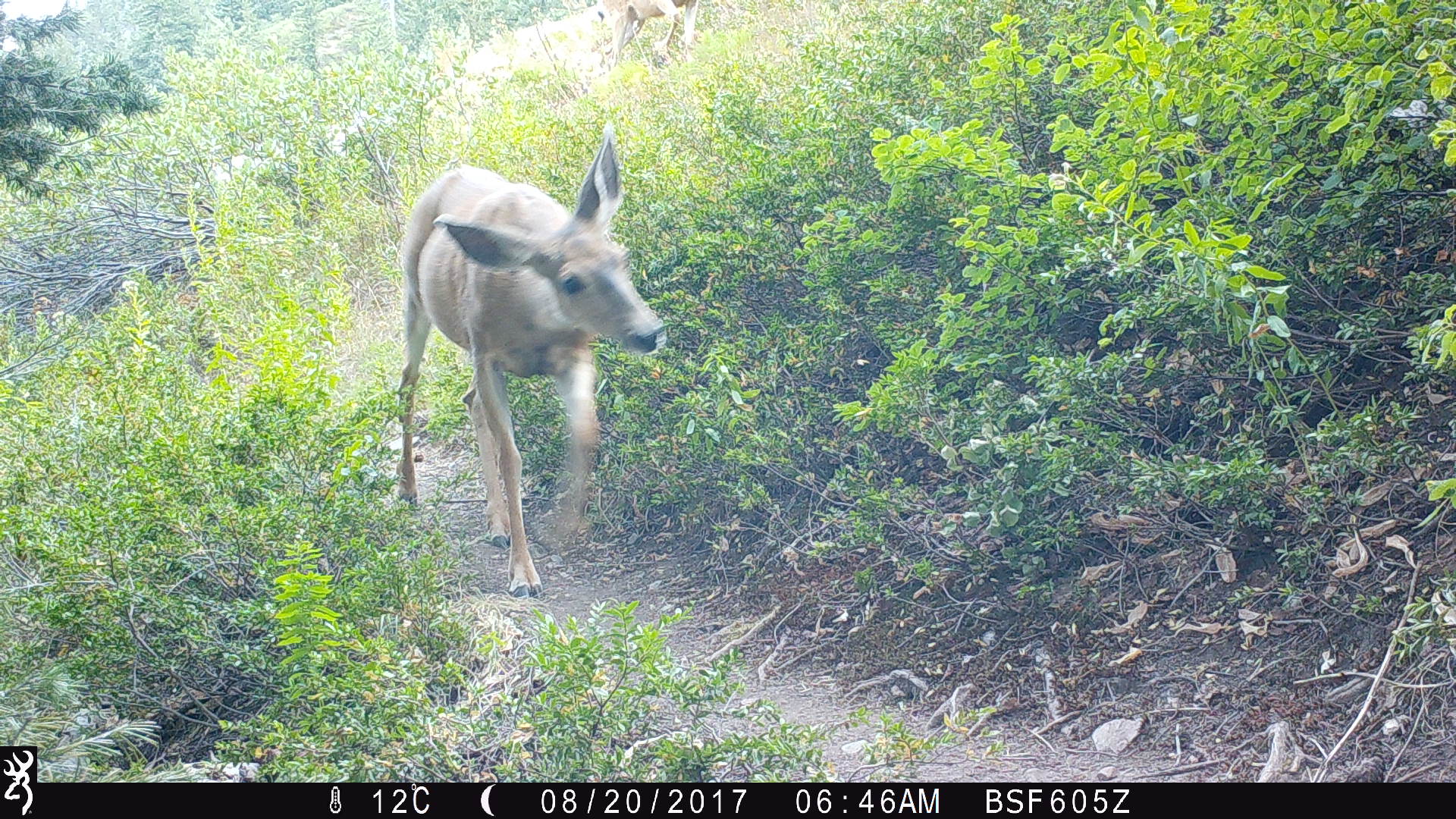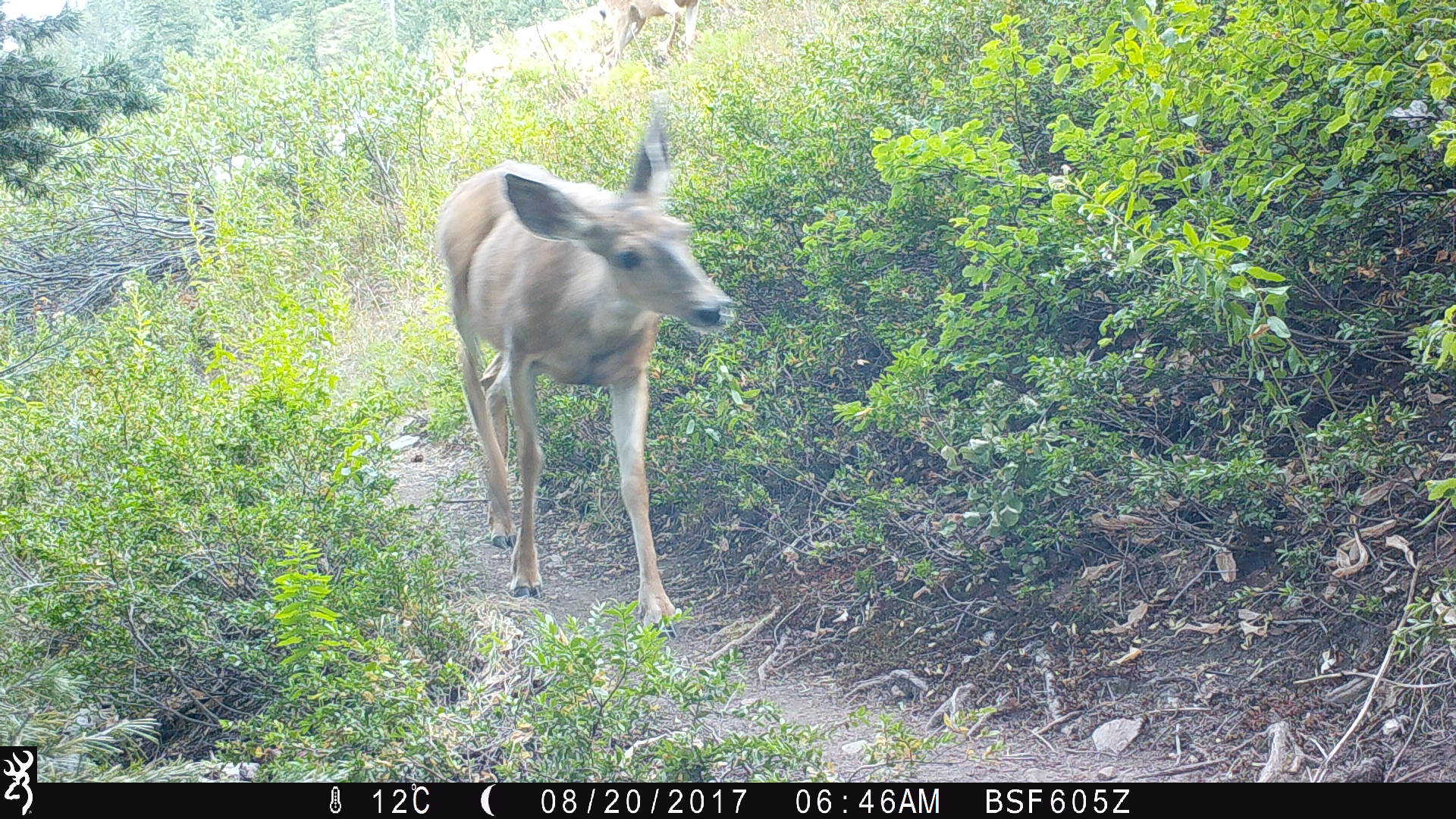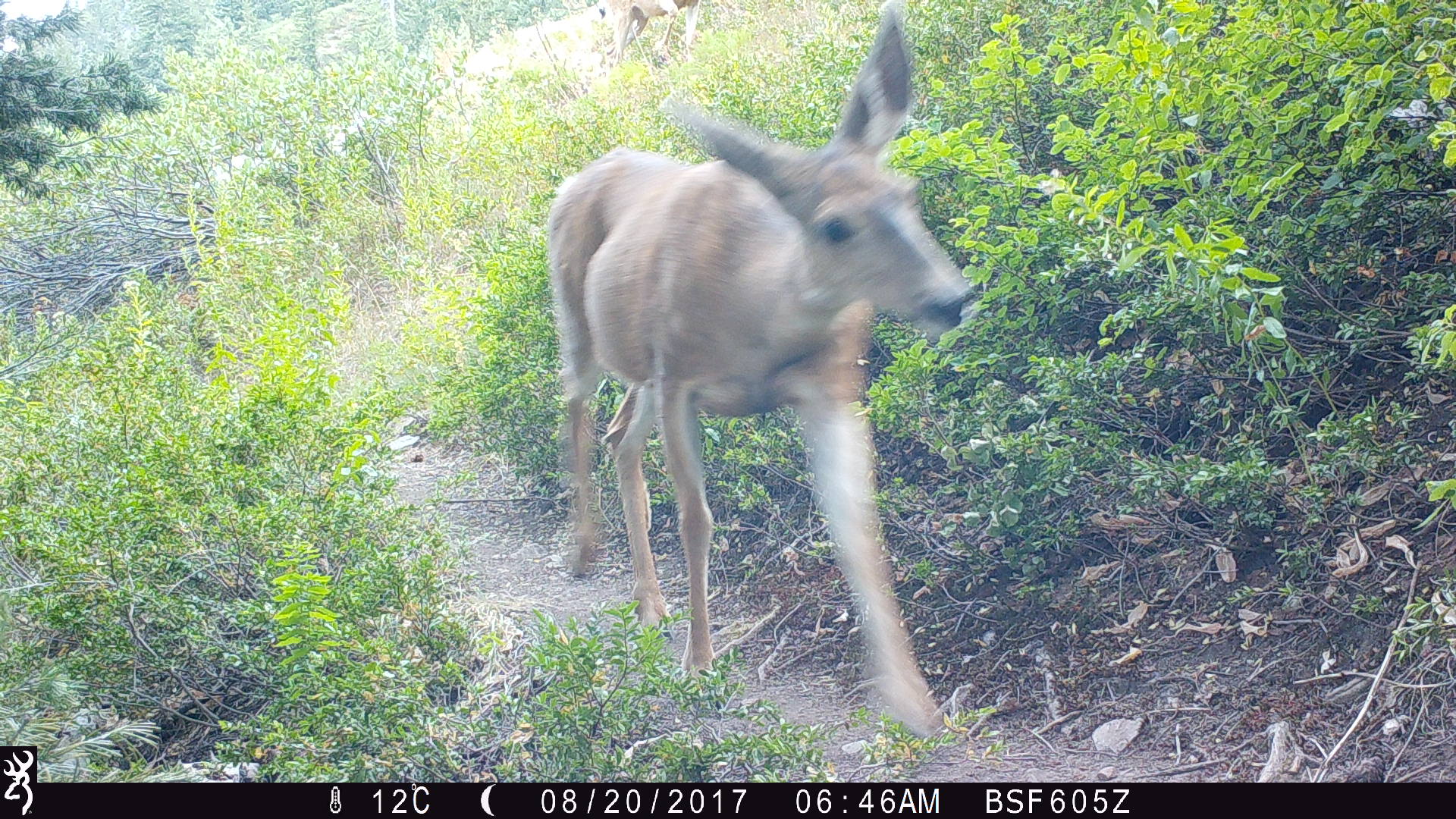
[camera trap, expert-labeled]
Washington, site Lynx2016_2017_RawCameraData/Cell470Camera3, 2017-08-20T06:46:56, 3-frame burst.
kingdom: Animalia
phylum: Chordata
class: Mammalia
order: Artiodactyla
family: Cervidae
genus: Odocoileus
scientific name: Odocoileus hemionus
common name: mule deer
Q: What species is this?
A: Odocoileus hemionus (mule deer).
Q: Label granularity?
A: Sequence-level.